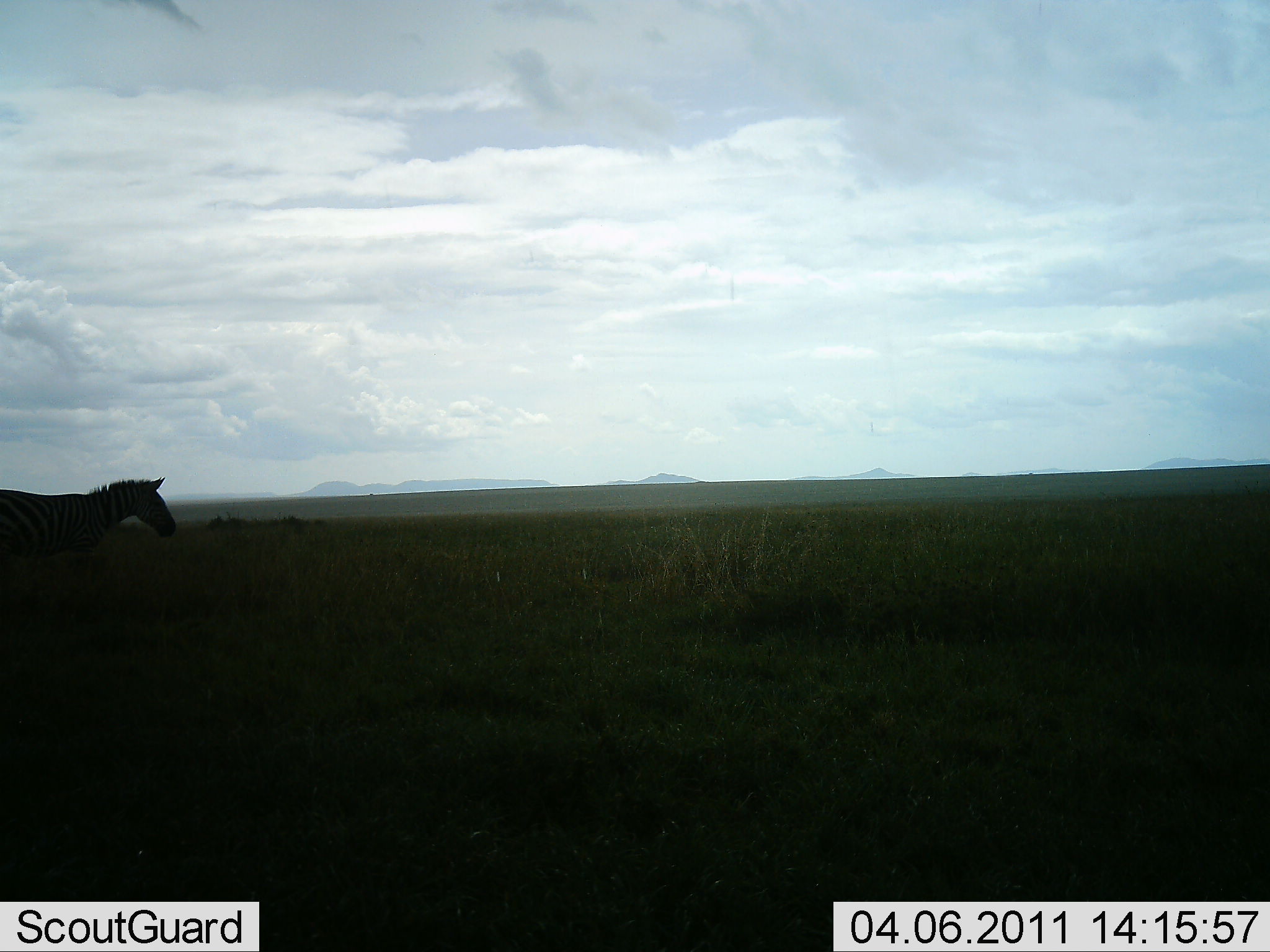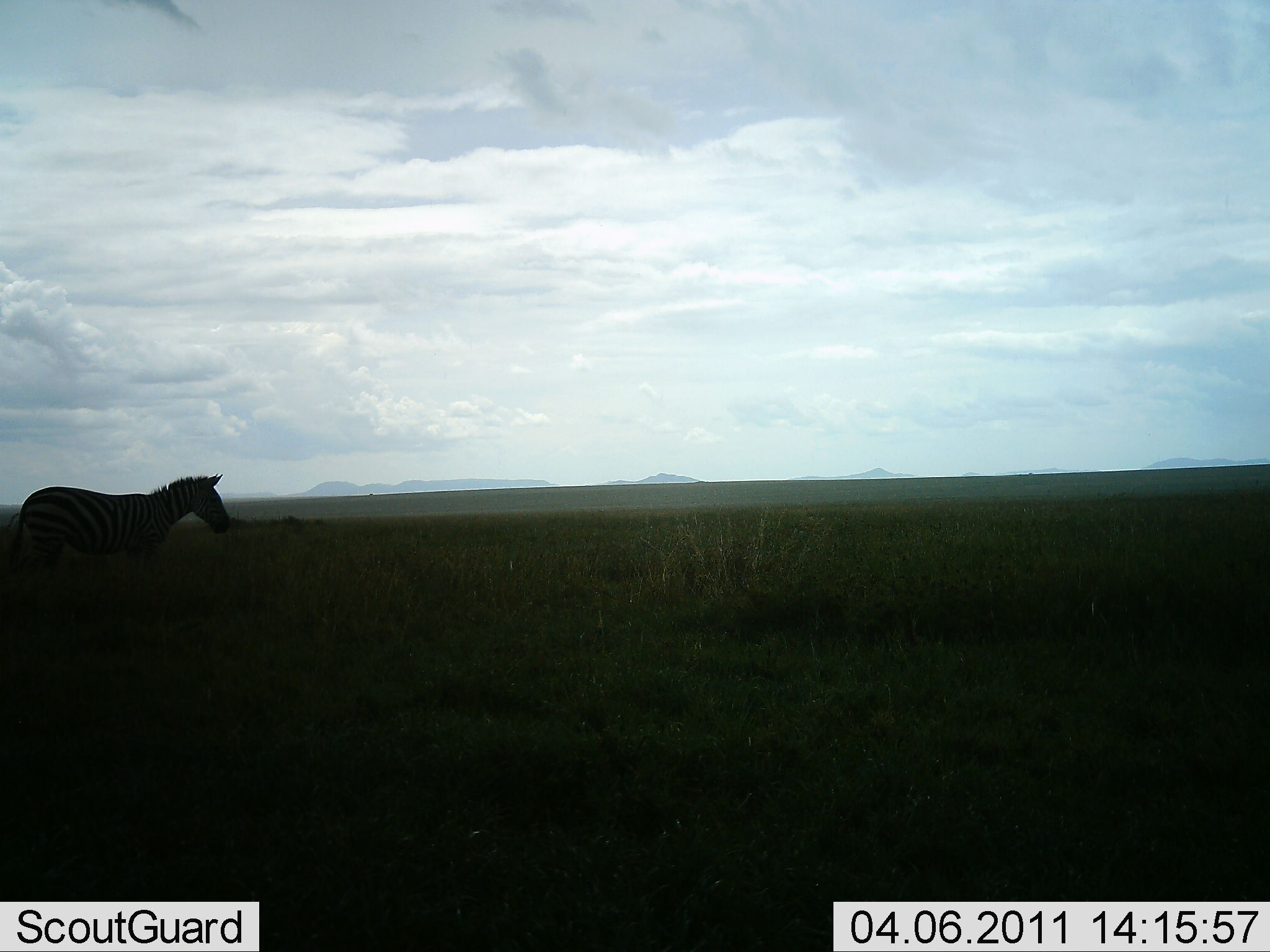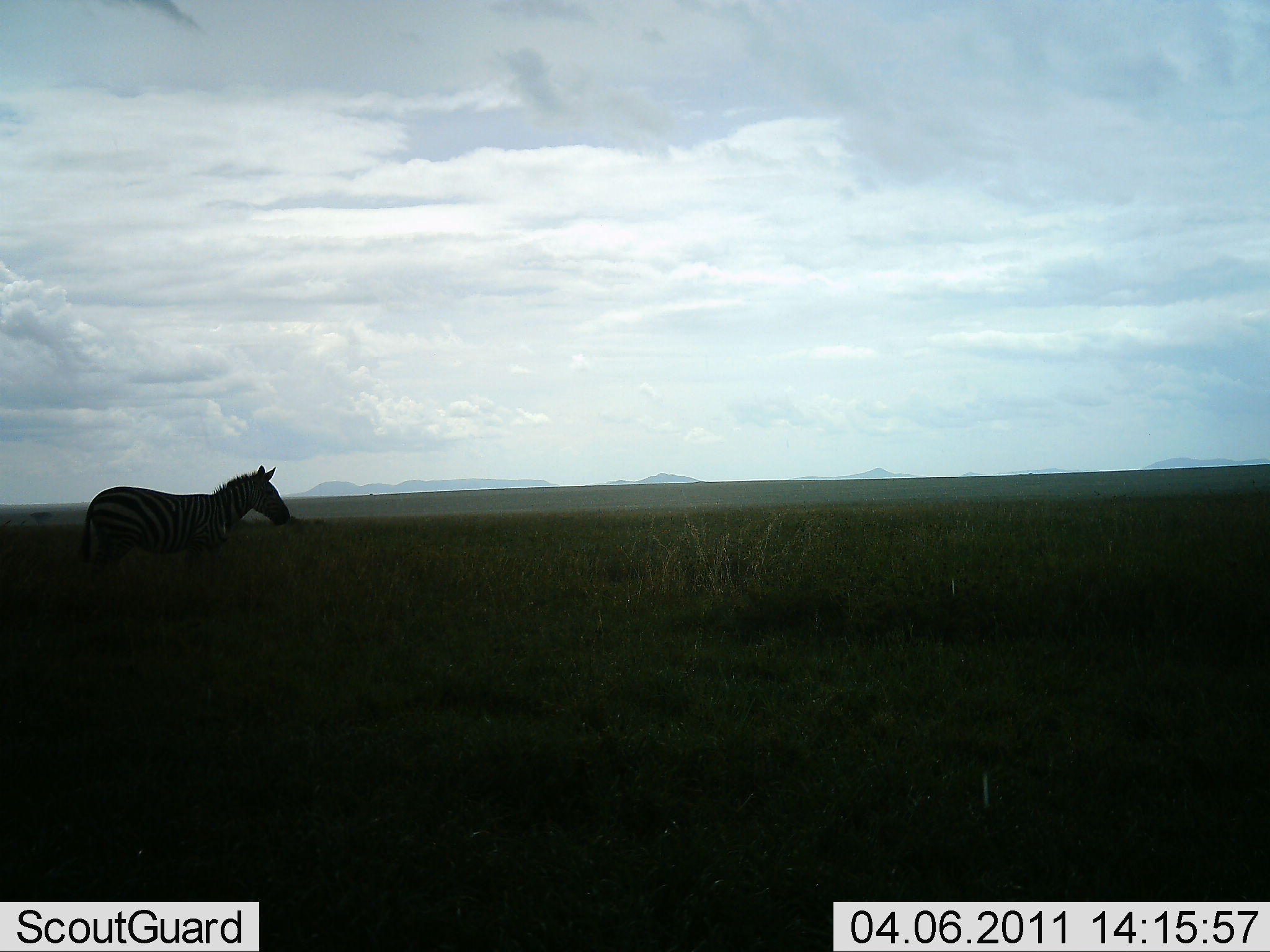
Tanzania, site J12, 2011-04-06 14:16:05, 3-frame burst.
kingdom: Animalia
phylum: Chordata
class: Mammalia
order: Perissodactyla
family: Equidae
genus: Equus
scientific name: Equus quagga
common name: plains zebra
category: zebra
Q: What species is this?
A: Zebra (plains zebra) (Equus quagga).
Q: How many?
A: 1.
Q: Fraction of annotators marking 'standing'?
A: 18%.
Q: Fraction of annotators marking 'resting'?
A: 0%.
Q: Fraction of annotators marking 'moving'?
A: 82%.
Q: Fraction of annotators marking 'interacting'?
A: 0%.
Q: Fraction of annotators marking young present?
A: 0%.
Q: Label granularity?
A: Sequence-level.